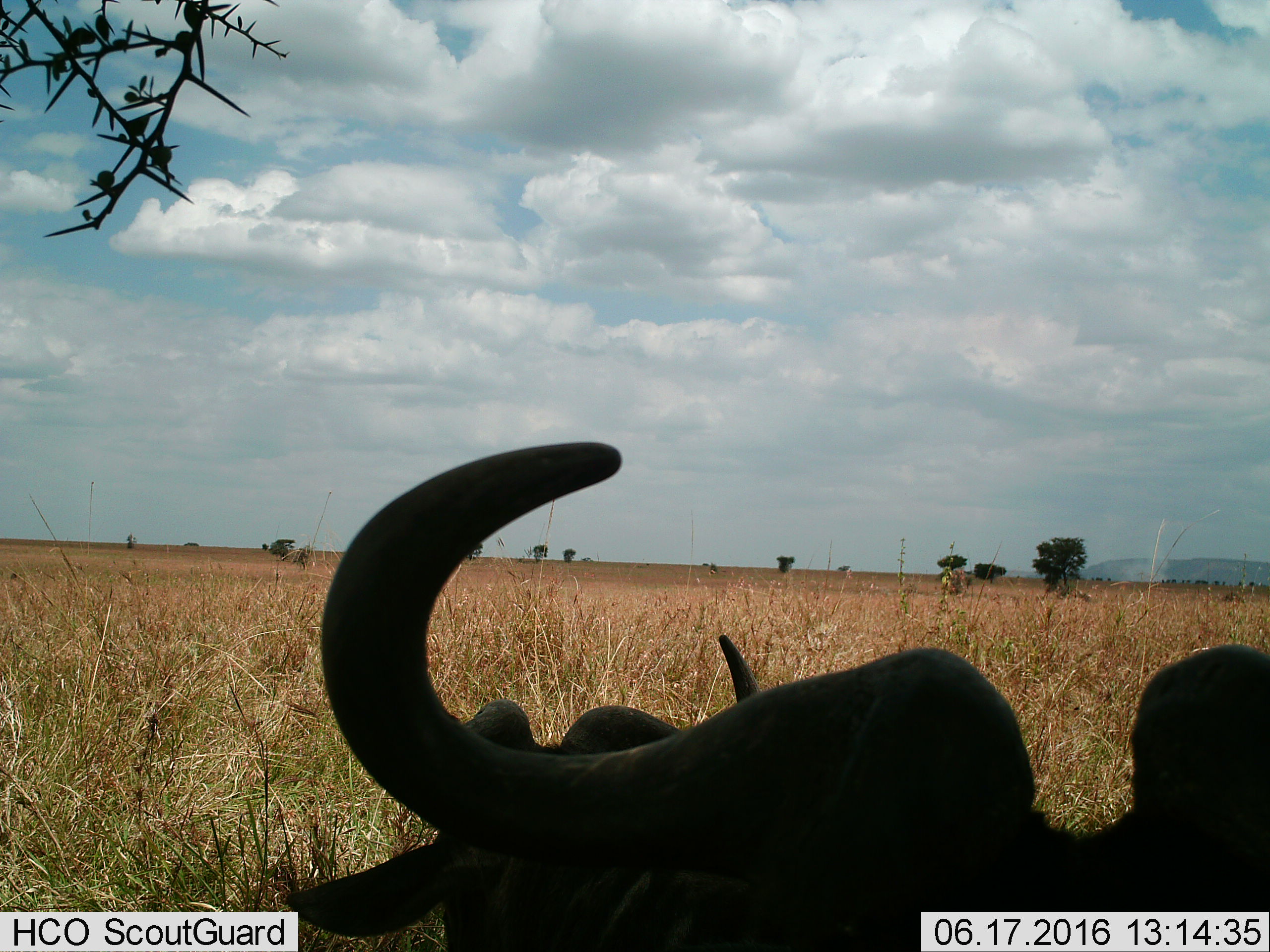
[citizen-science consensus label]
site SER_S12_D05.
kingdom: Animalia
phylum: Chordata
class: Mammalia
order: Artiodactyla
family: Bovidae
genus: Syncerus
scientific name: Syncerus caffer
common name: african buffalo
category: buffalo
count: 2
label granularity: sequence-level